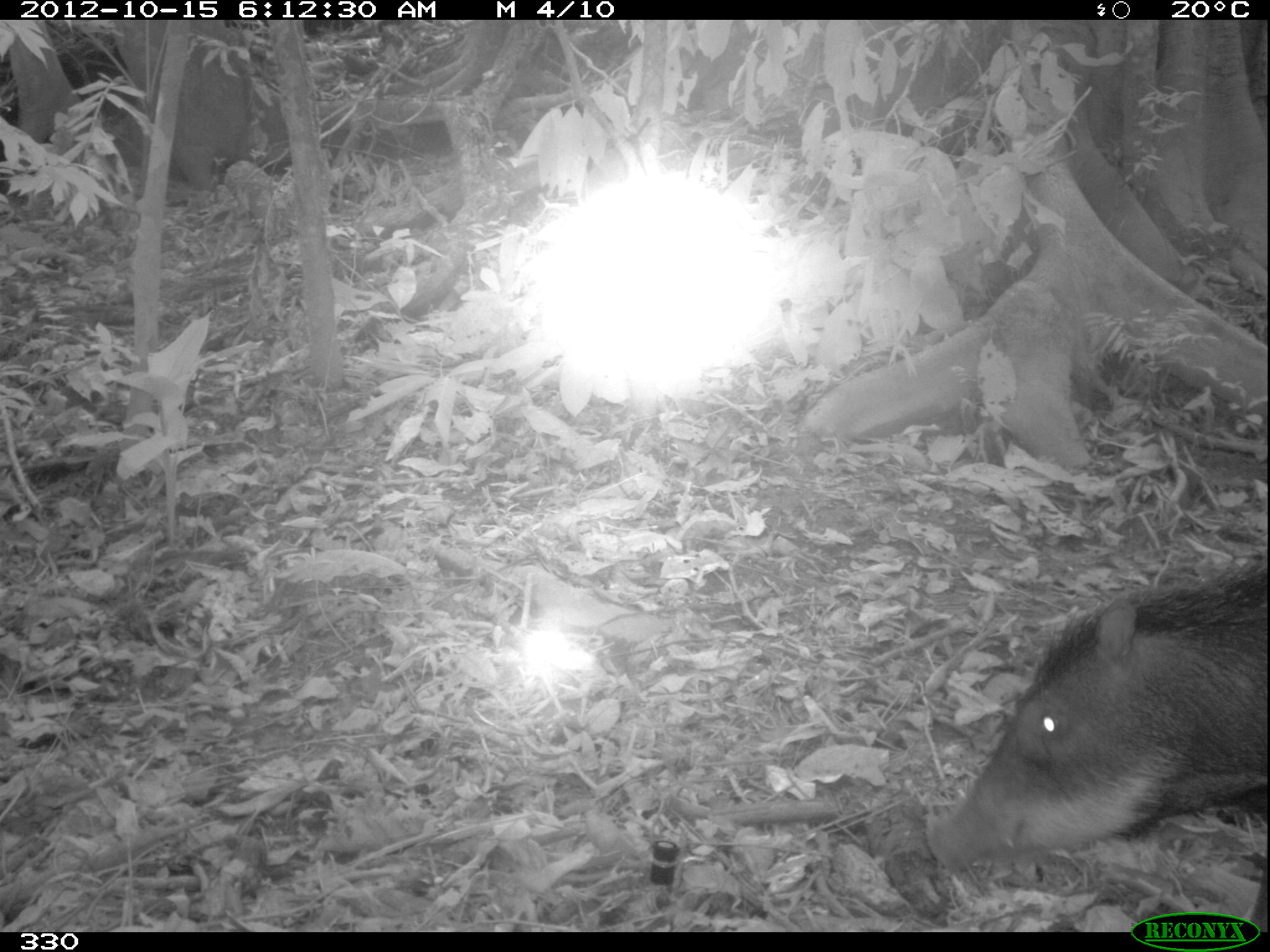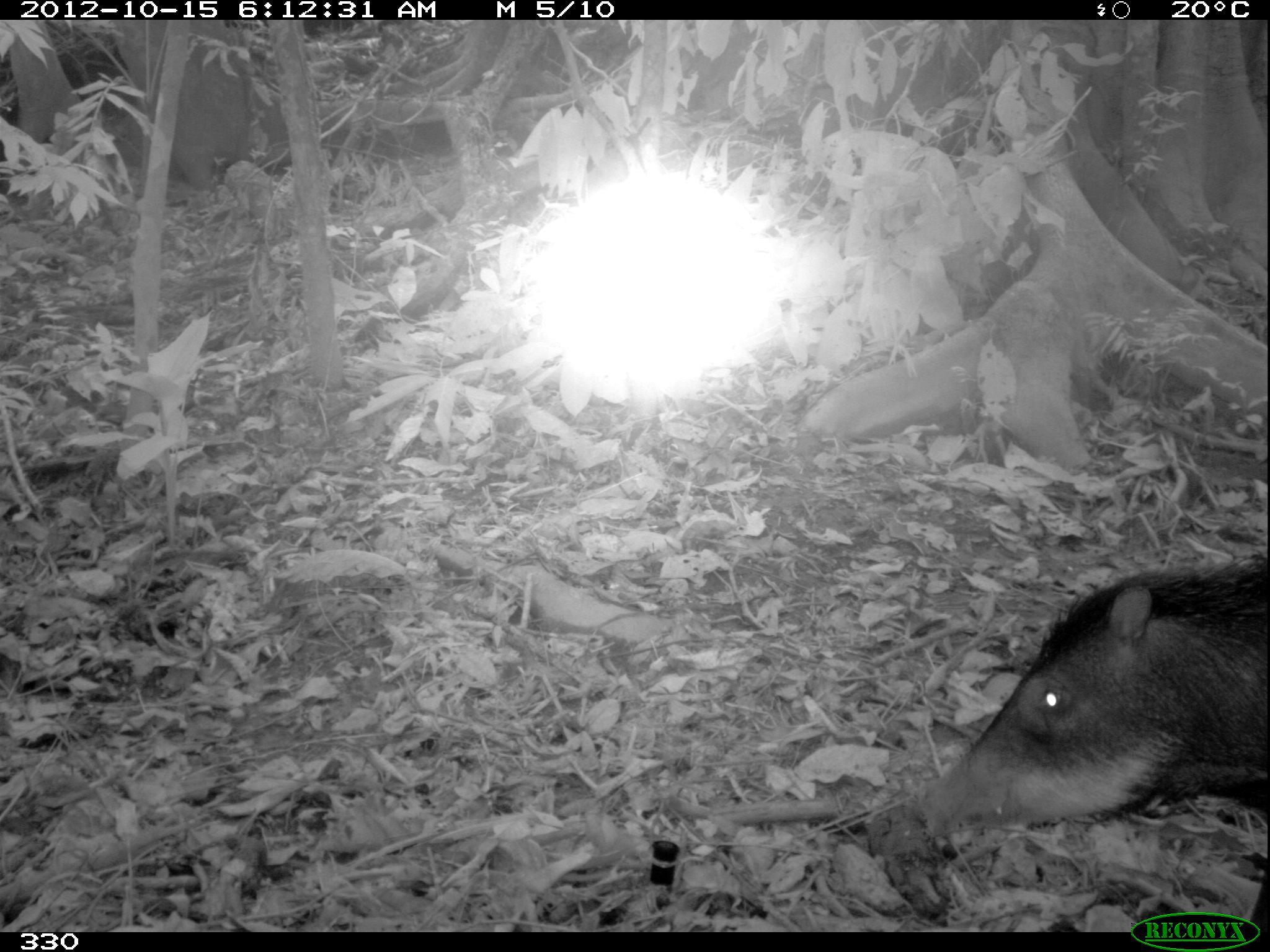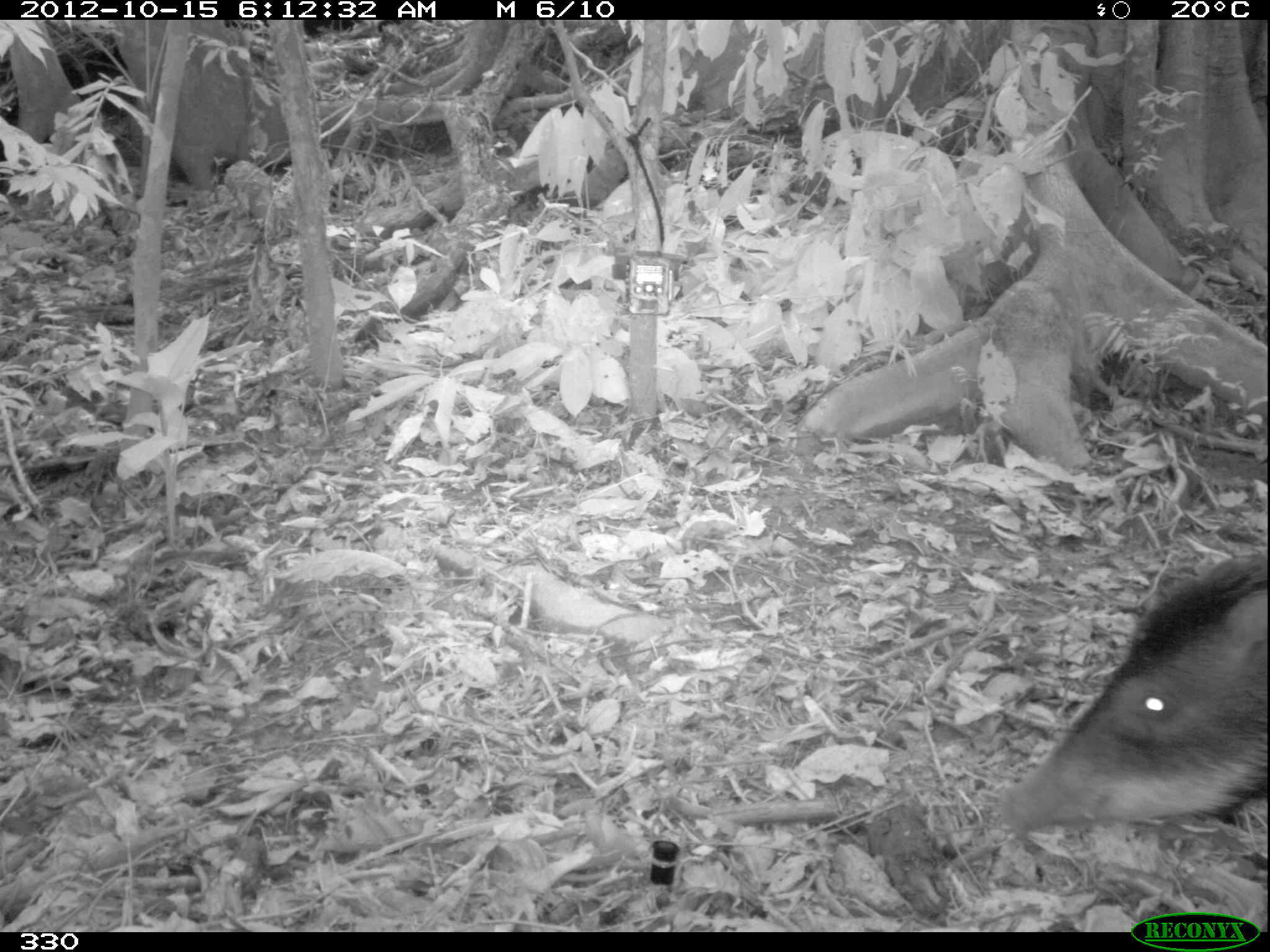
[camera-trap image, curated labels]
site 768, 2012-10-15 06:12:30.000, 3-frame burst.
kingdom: Animalia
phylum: Chordata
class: Mammalia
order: Artiodactyla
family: Tayassuidae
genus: Tayassu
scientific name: Tayassu pecari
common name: white-lipped peccary